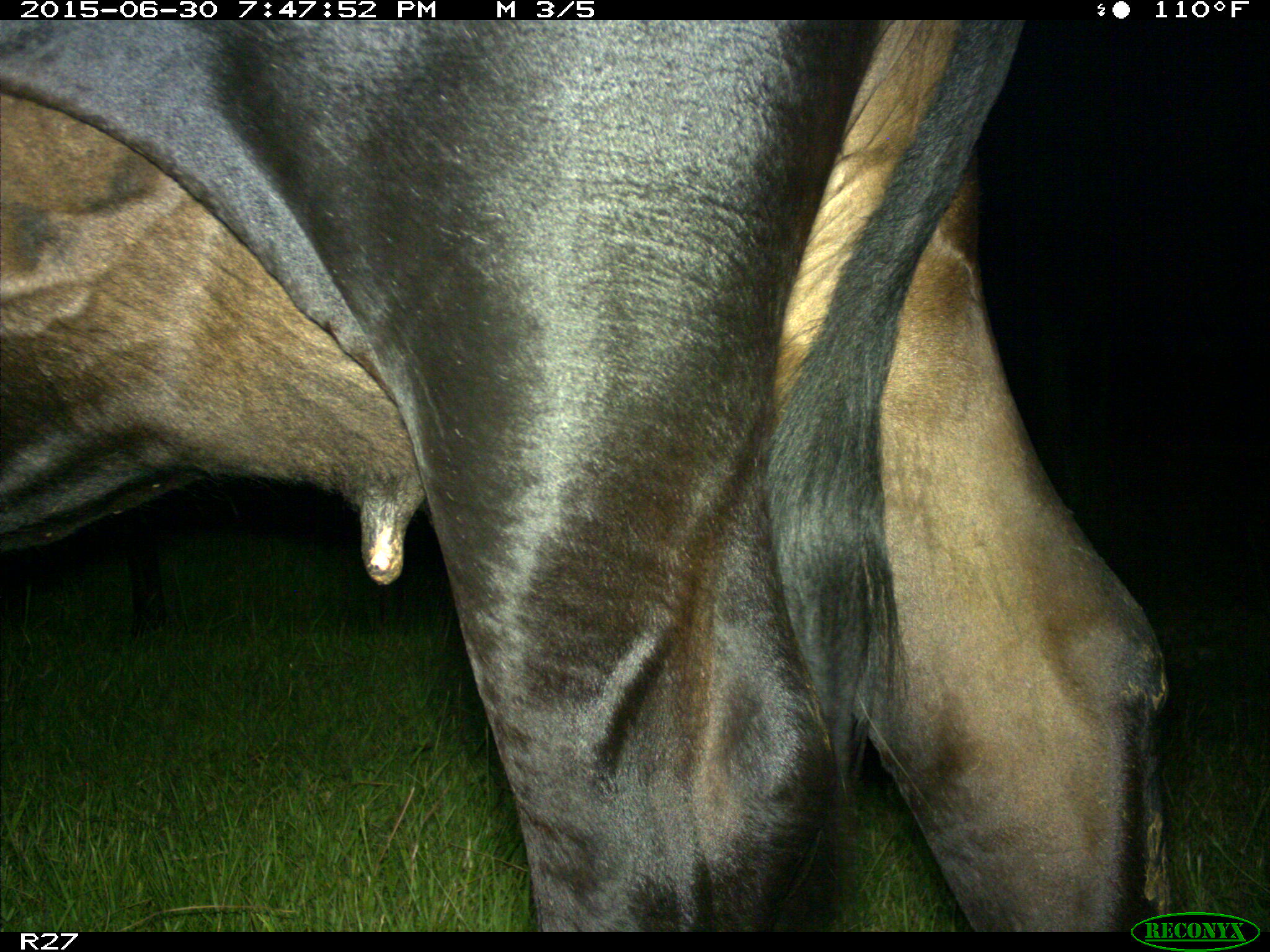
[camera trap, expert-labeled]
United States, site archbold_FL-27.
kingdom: Animalia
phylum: Chordata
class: Mammalia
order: Artiodactyla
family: Bovidae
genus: Bos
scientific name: Bos taurus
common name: domestic cow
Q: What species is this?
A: Bos taurus (domestic cow).